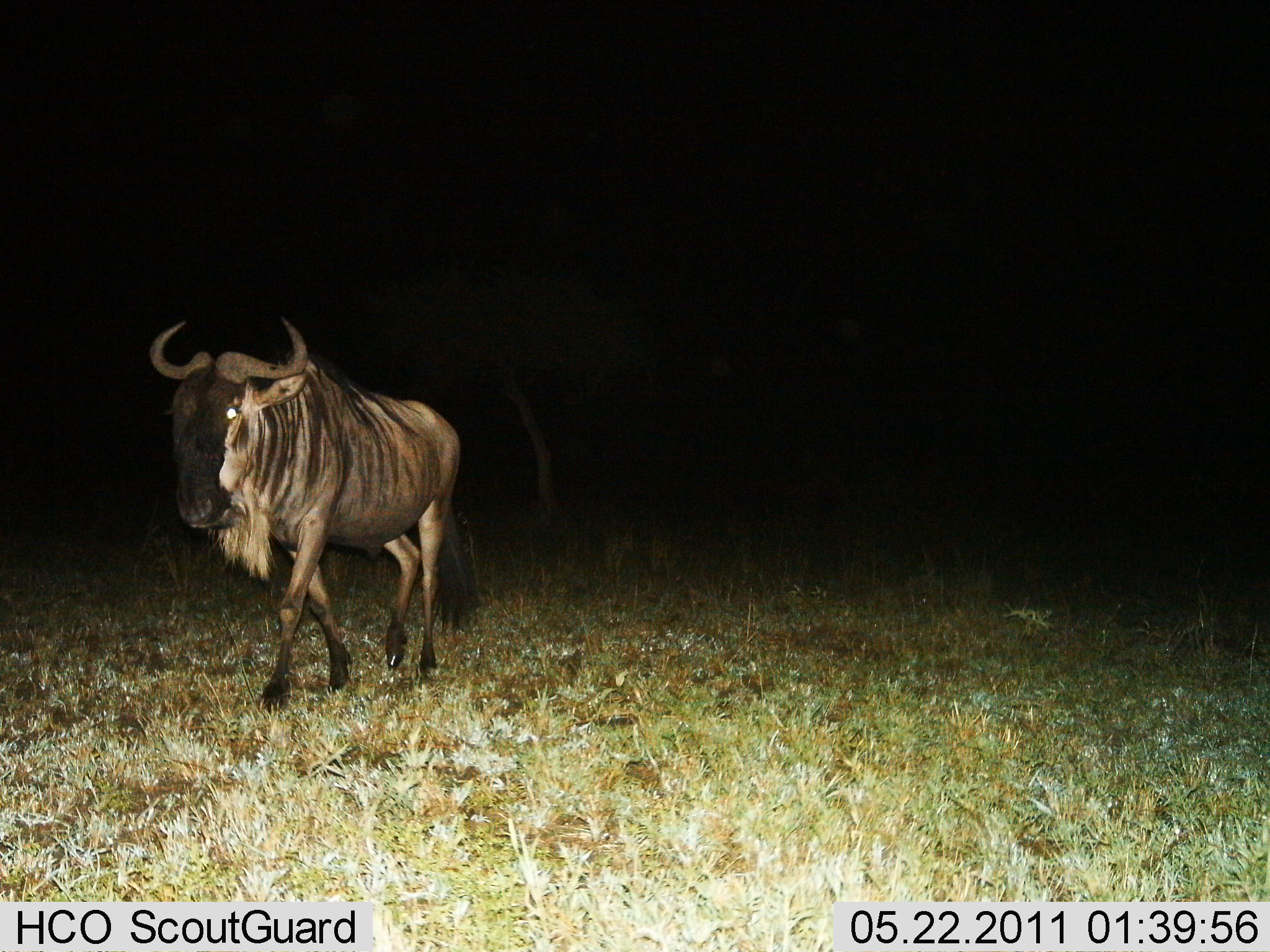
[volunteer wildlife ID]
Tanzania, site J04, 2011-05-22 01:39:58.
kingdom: Animalia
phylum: Chordata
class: Mammalia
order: Artiodactyla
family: Bovidae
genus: Connochaetes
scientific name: Connochaetes taurinus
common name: blue wildebeest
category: wildebeest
Wildebeest (blue wildebeest) (Connochaetes taurinus), count 1. Behavior (volunteer vote fractions): standing 8%, resting 0%, moving 92%, interacting 0%. Young present (vote fraction): 0%. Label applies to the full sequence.